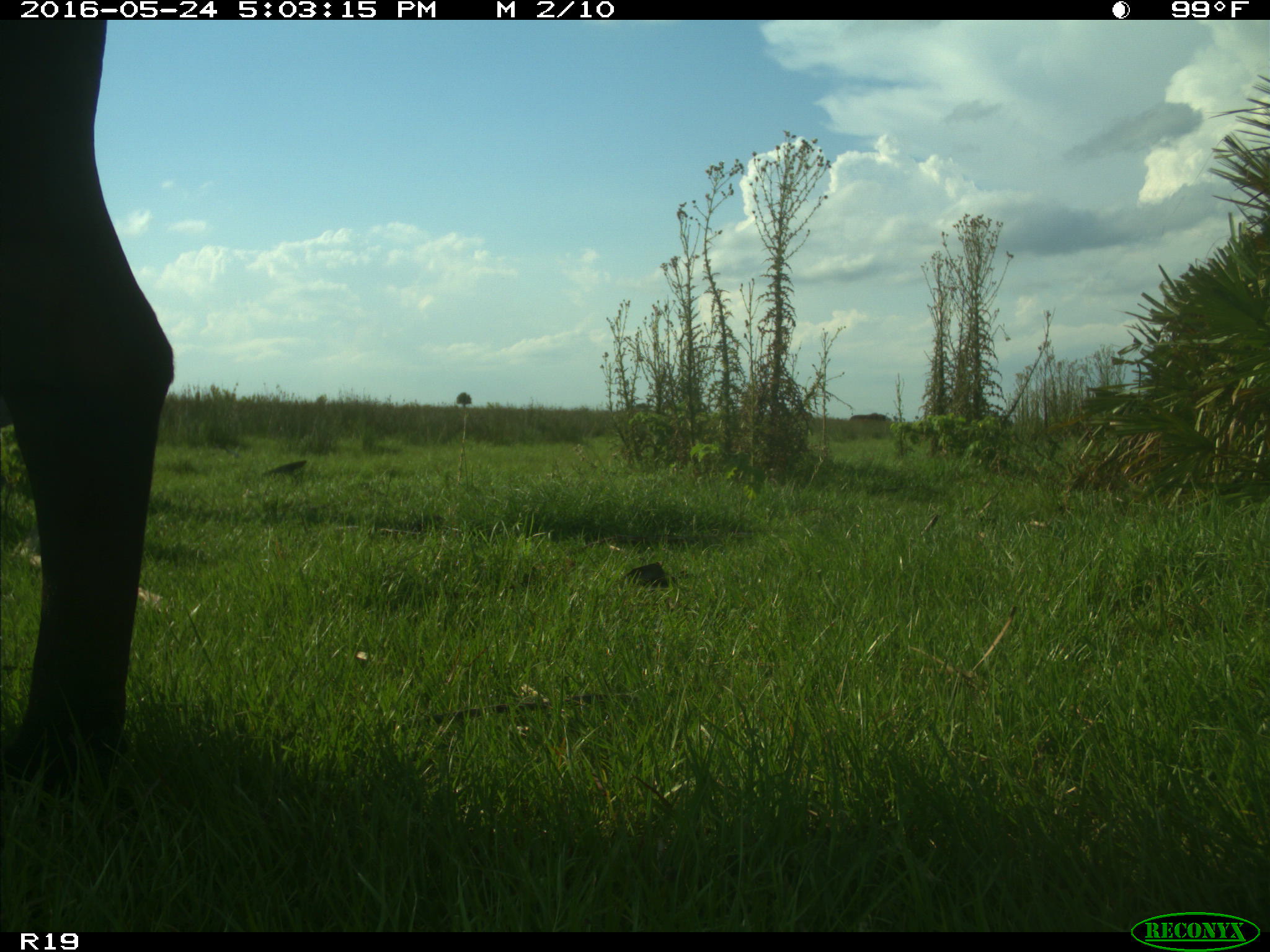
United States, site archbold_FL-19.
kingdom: Animalia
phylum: Chordata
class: Mammalia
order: Artiodactyla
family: Bovidae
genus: Bos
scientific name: Bos taurus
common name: domestic cow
Bos taurus (domestic cow).